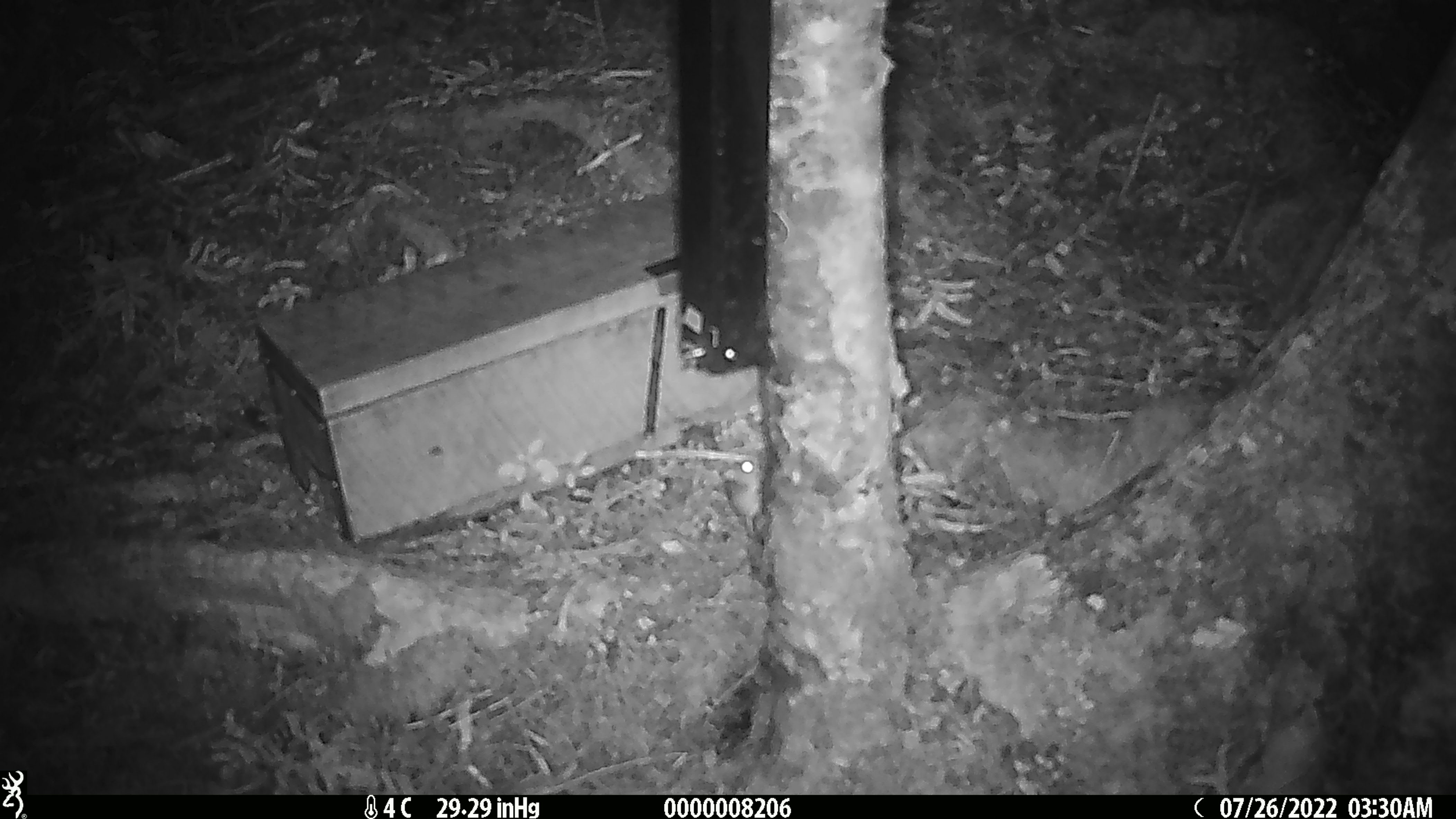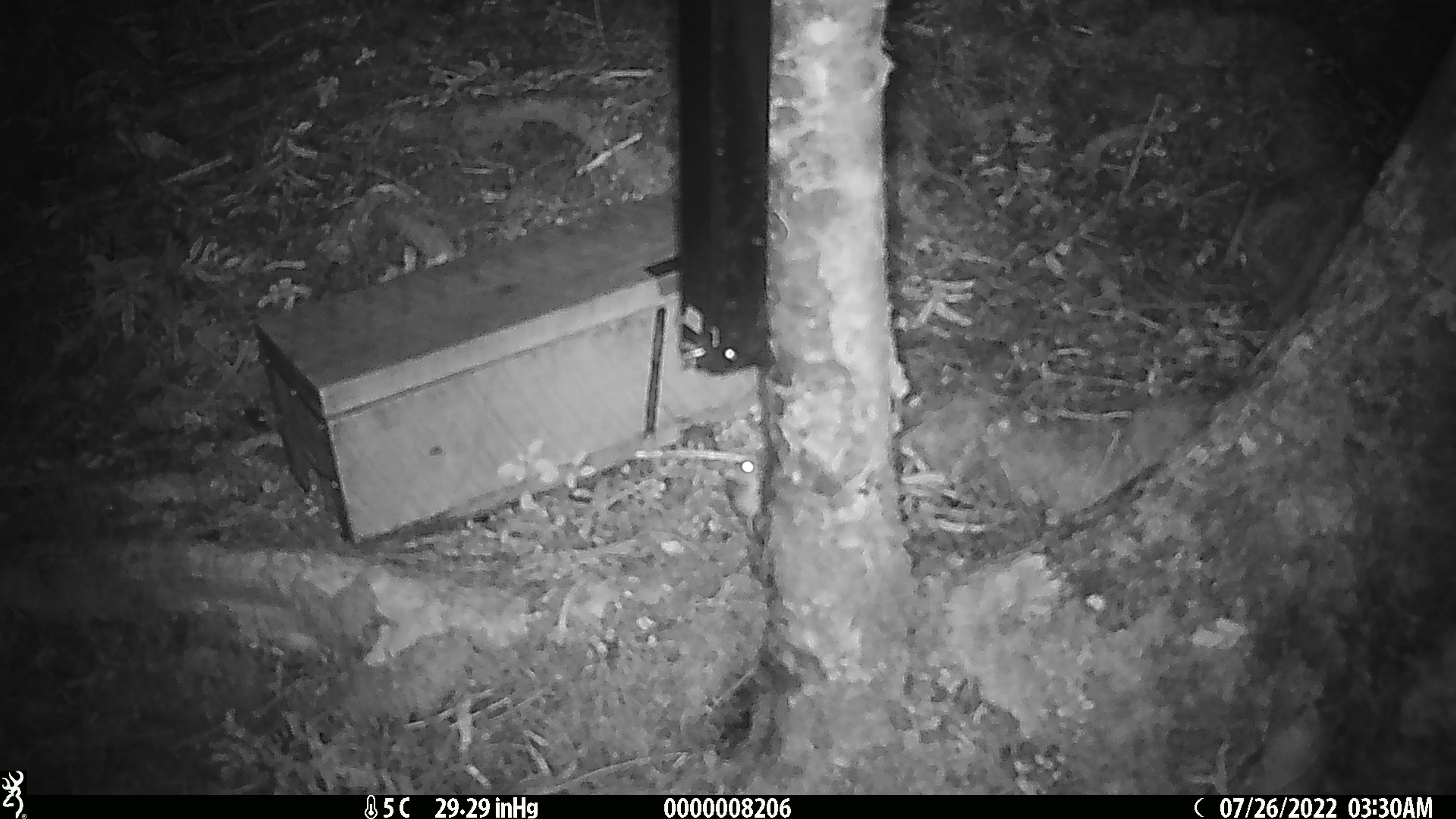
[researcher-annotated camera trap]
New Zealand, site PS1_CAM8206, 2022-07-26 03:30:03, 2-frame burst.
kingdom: Animalia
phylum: Chordata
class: Mammalia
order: Rodentia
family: Muridae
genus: Mus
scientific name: Mus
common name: mouse